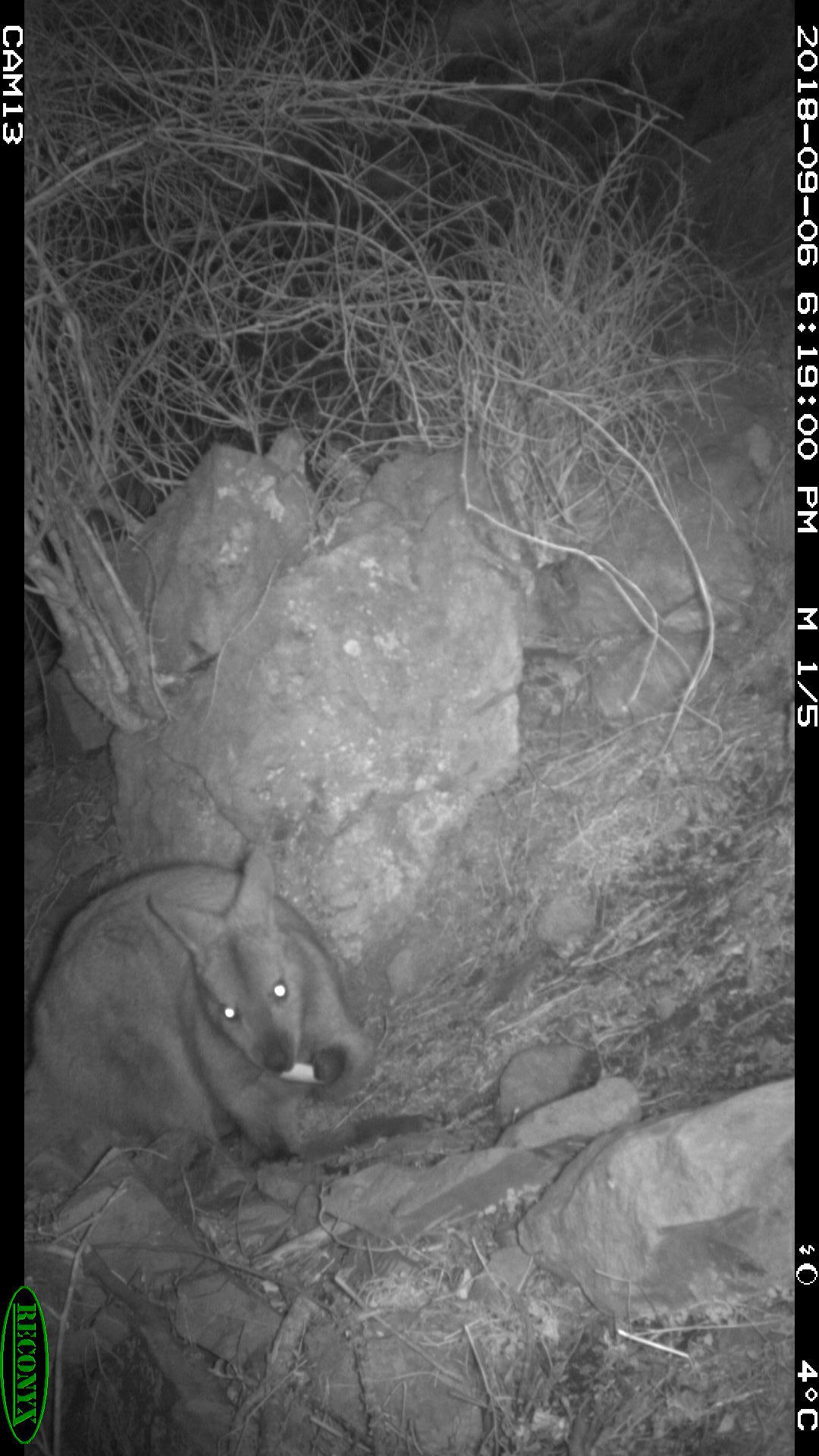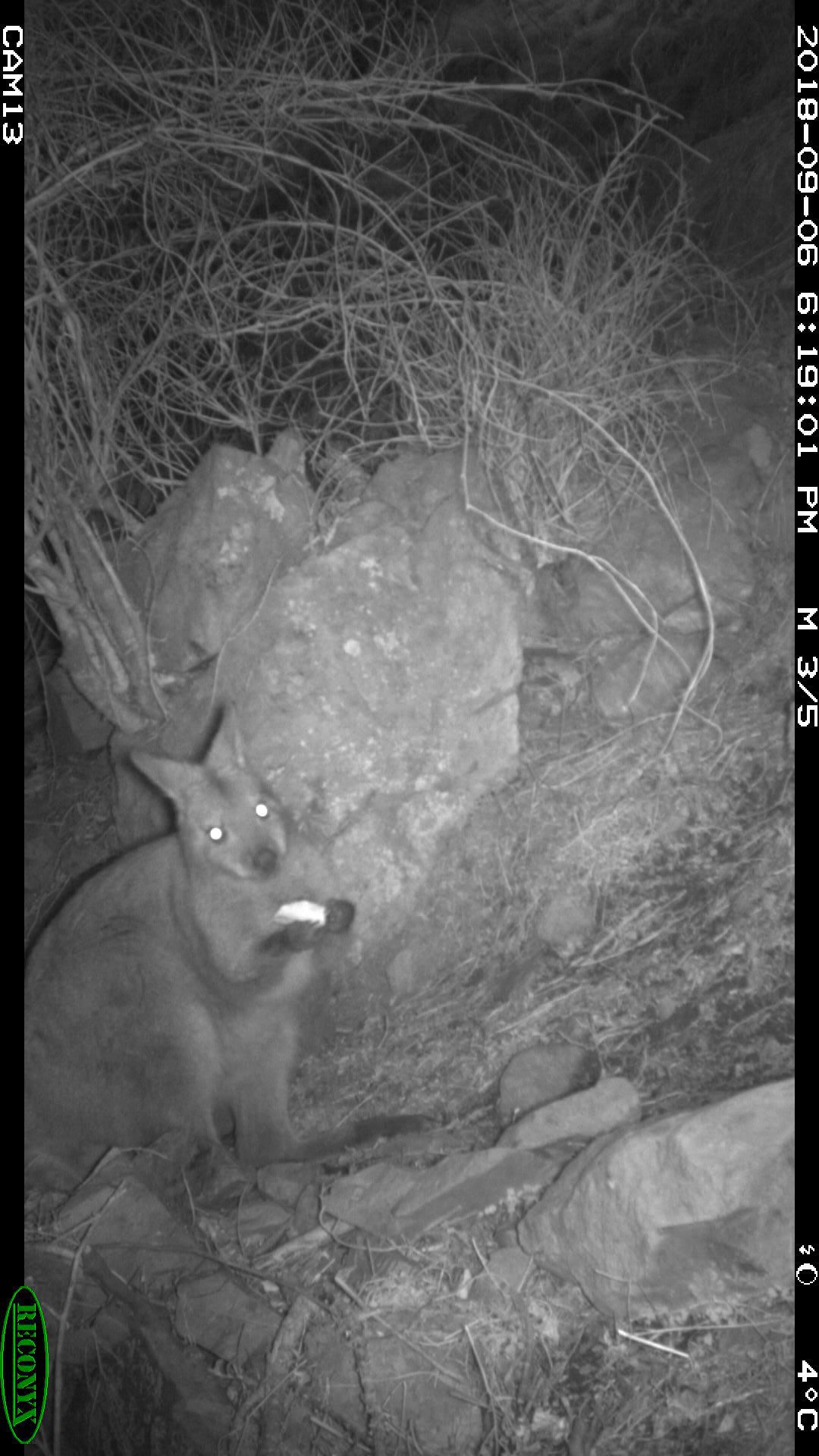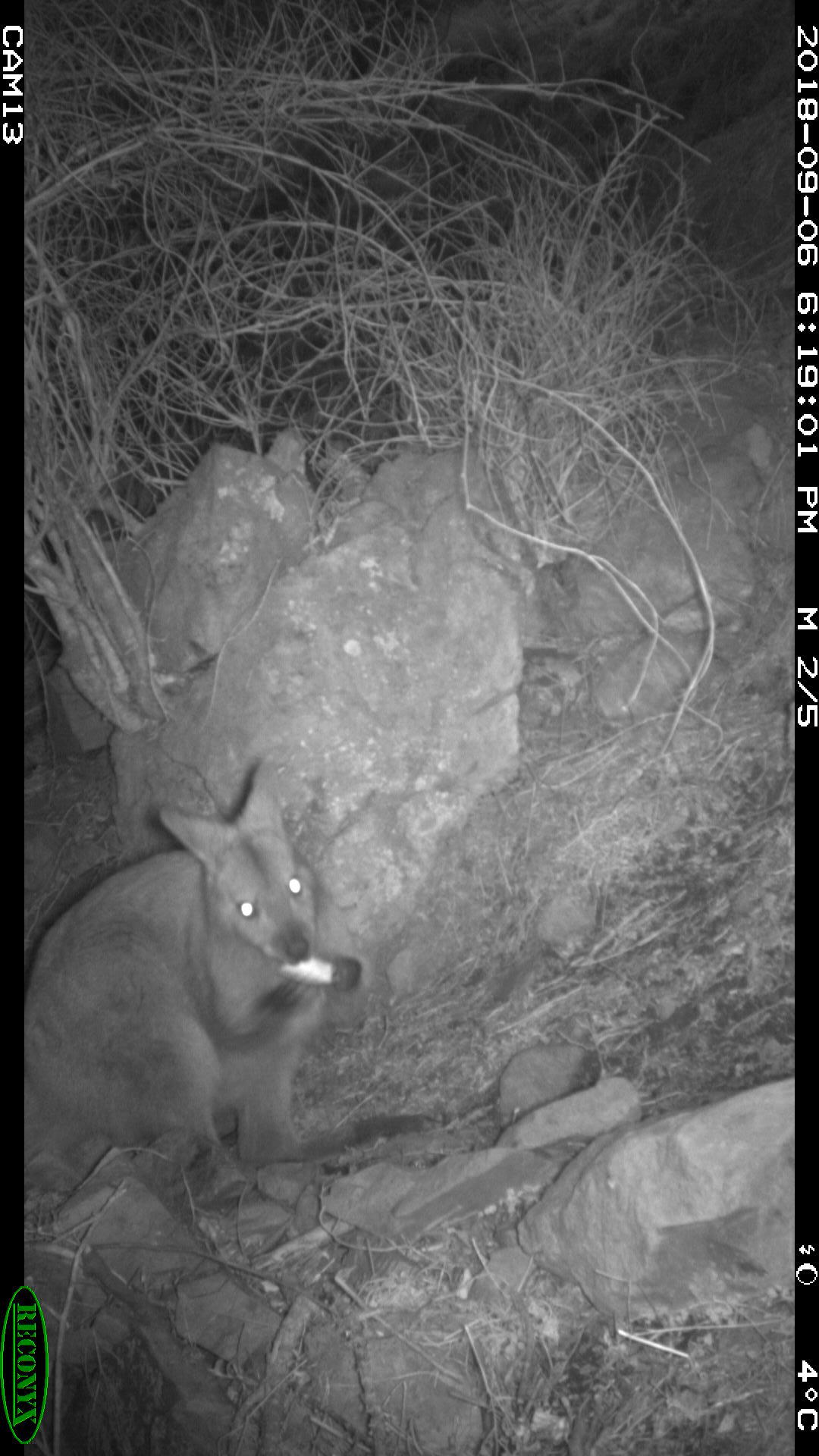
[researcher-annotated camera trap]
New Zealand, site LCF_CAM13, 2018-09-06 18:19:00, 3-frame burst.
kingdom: Animalia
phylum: Chordata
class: Mammalia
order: Diprotodontia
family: Macropodidae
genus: Notamacropus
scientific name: Notamacropus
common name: wallaby